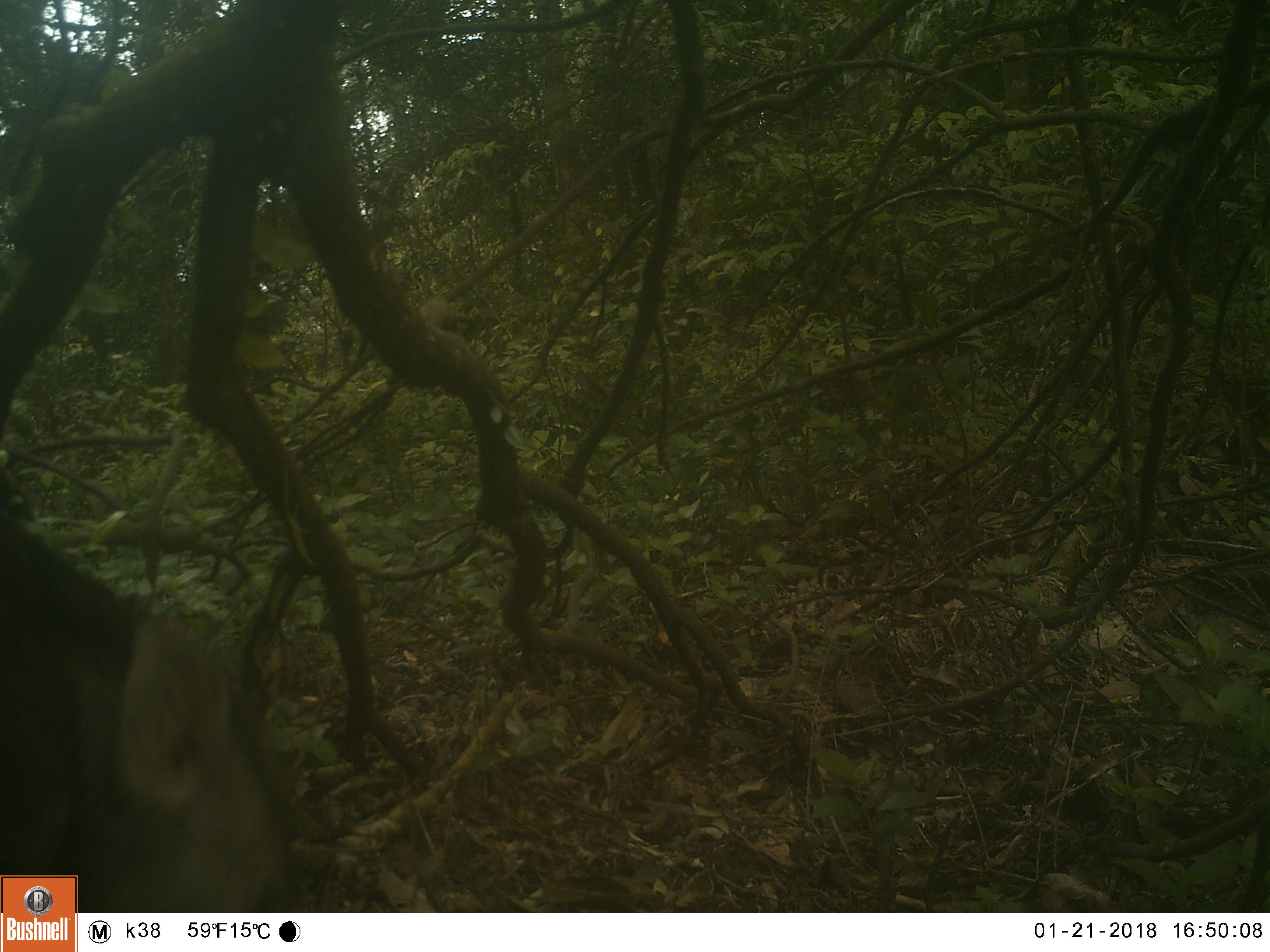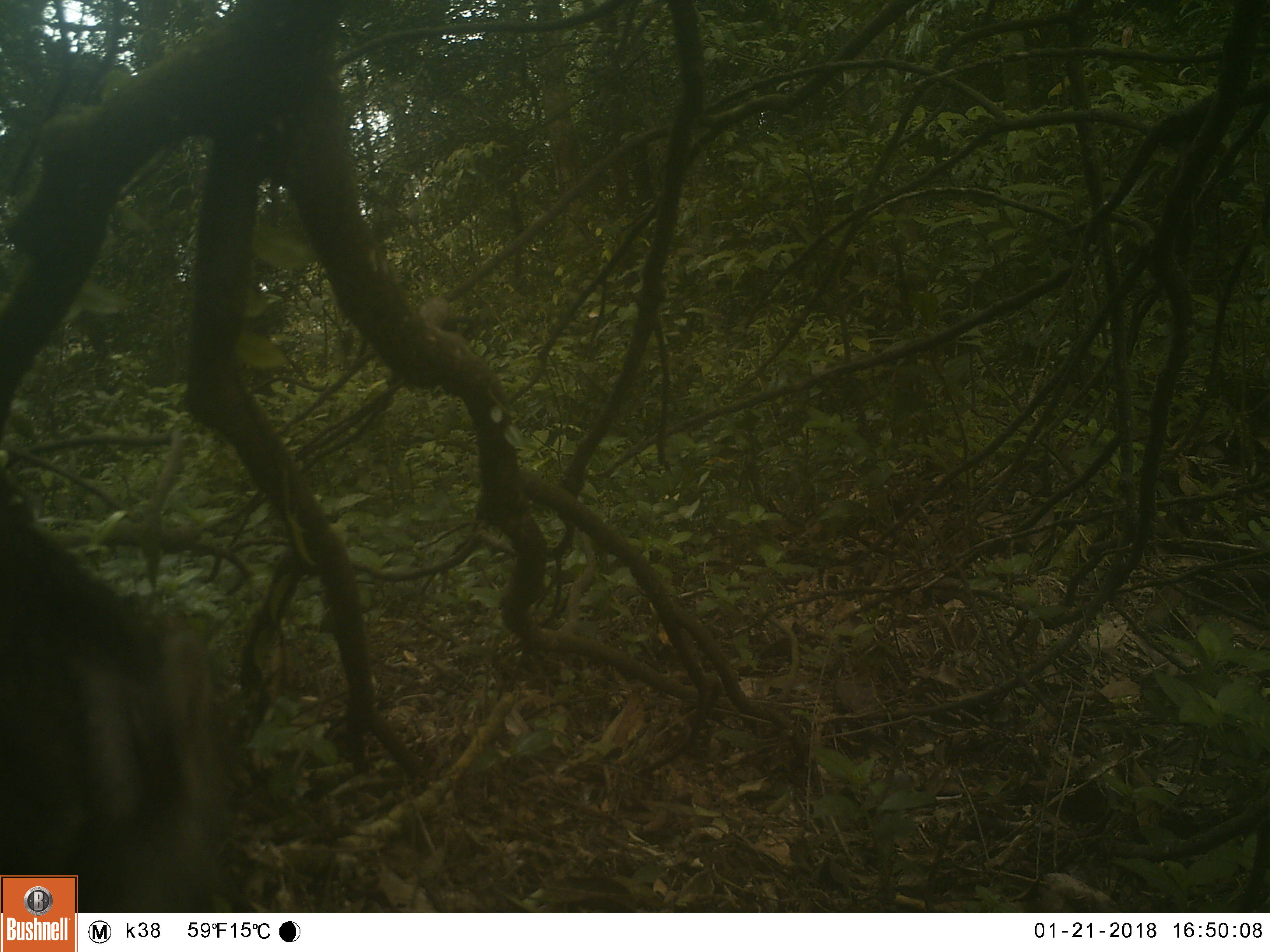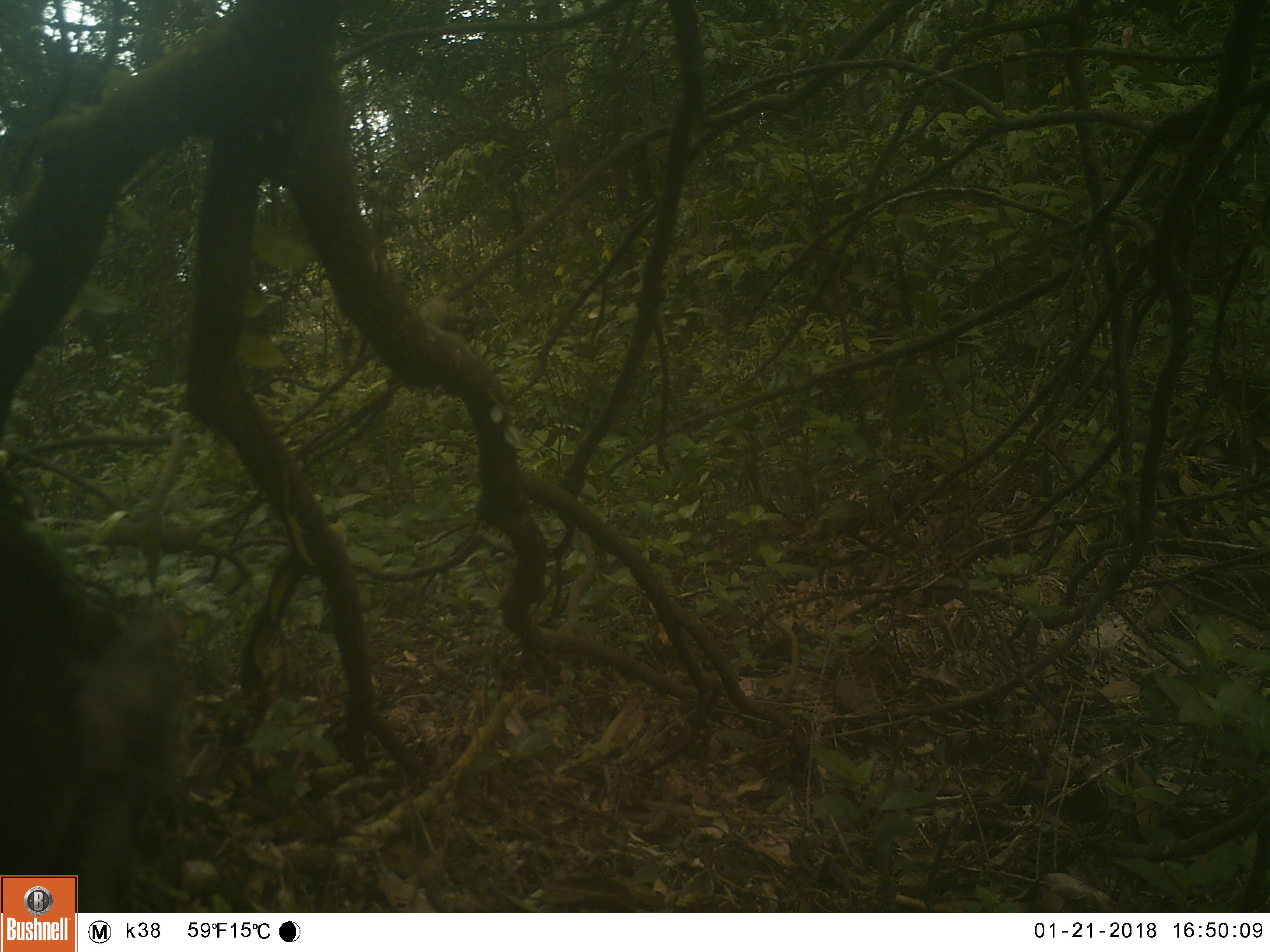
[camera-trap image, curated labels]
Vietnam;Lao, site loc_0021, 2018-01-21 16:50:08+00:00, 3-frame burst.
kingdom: Animalia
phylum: Chordata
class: Mammalia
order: Artiodactyla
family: Suidae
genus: Sus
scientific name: Sus scrofa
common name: eurasian wild pig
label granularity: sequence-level